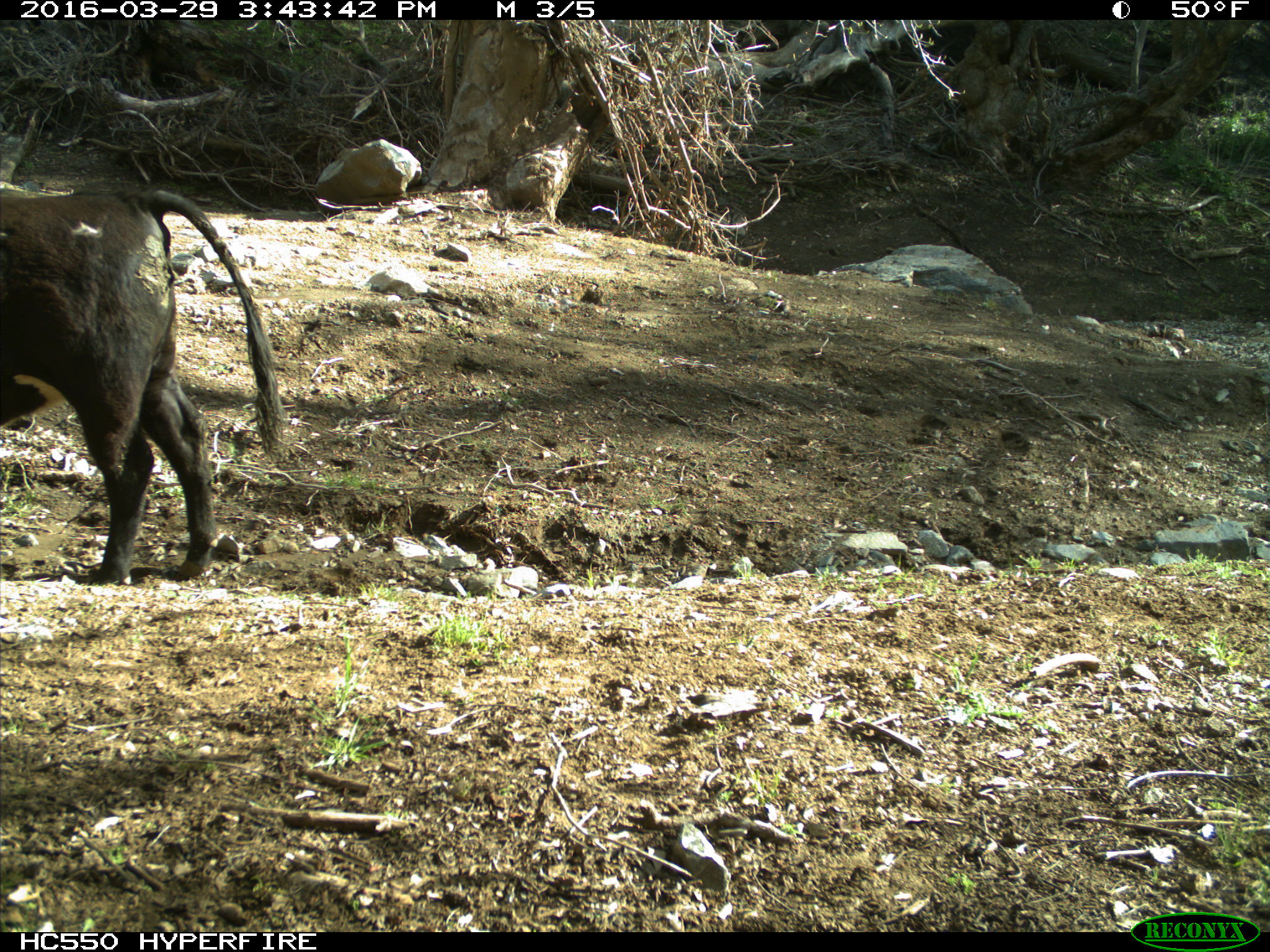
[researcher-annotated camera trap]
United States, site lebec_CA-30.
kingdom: Animalia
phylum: Chordata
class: Mammalia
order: Artiodactyla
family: Bovidae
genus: Bos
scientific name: Bos taurus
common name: domestic cow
Bos taurus (domestic cow).